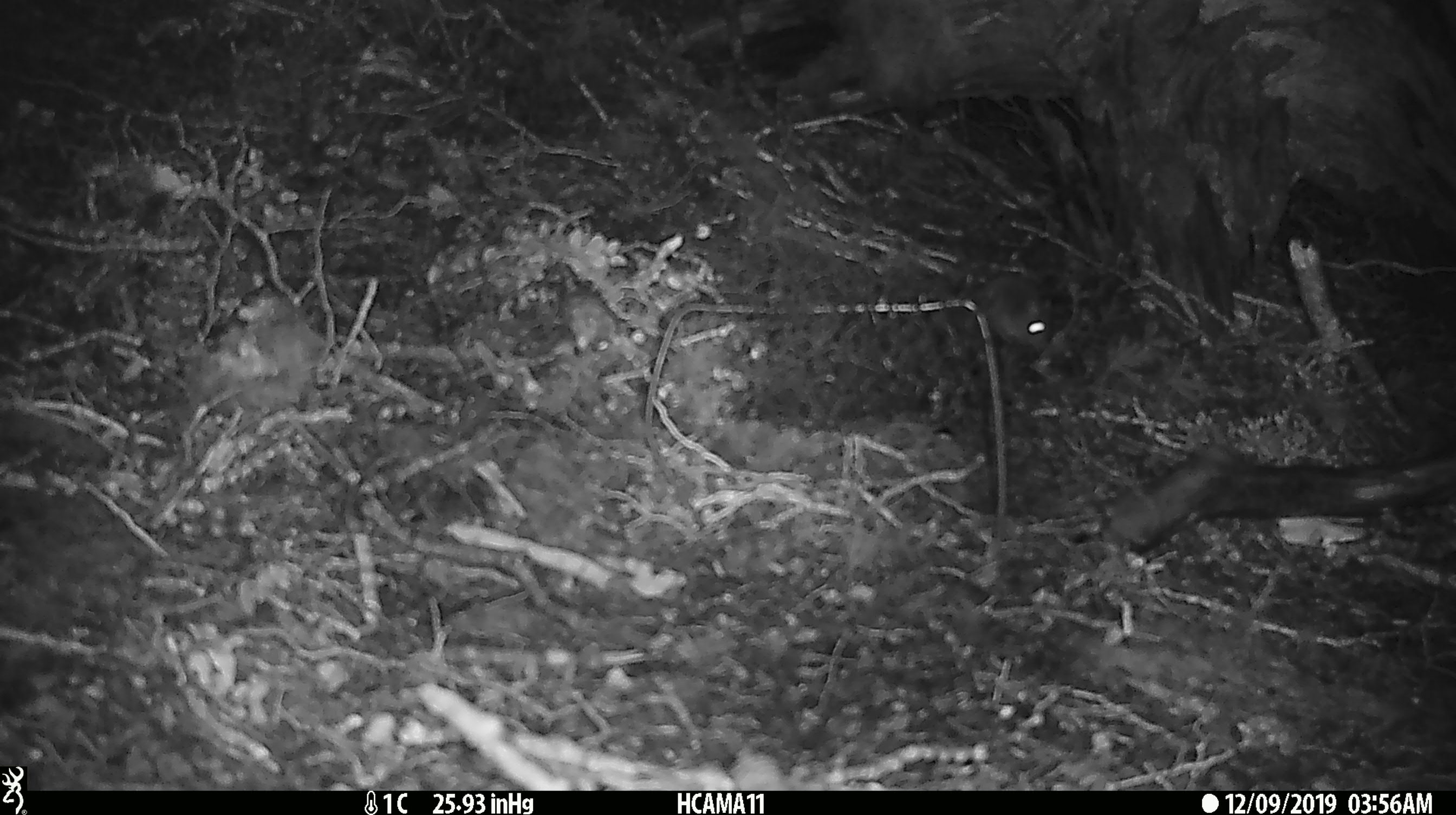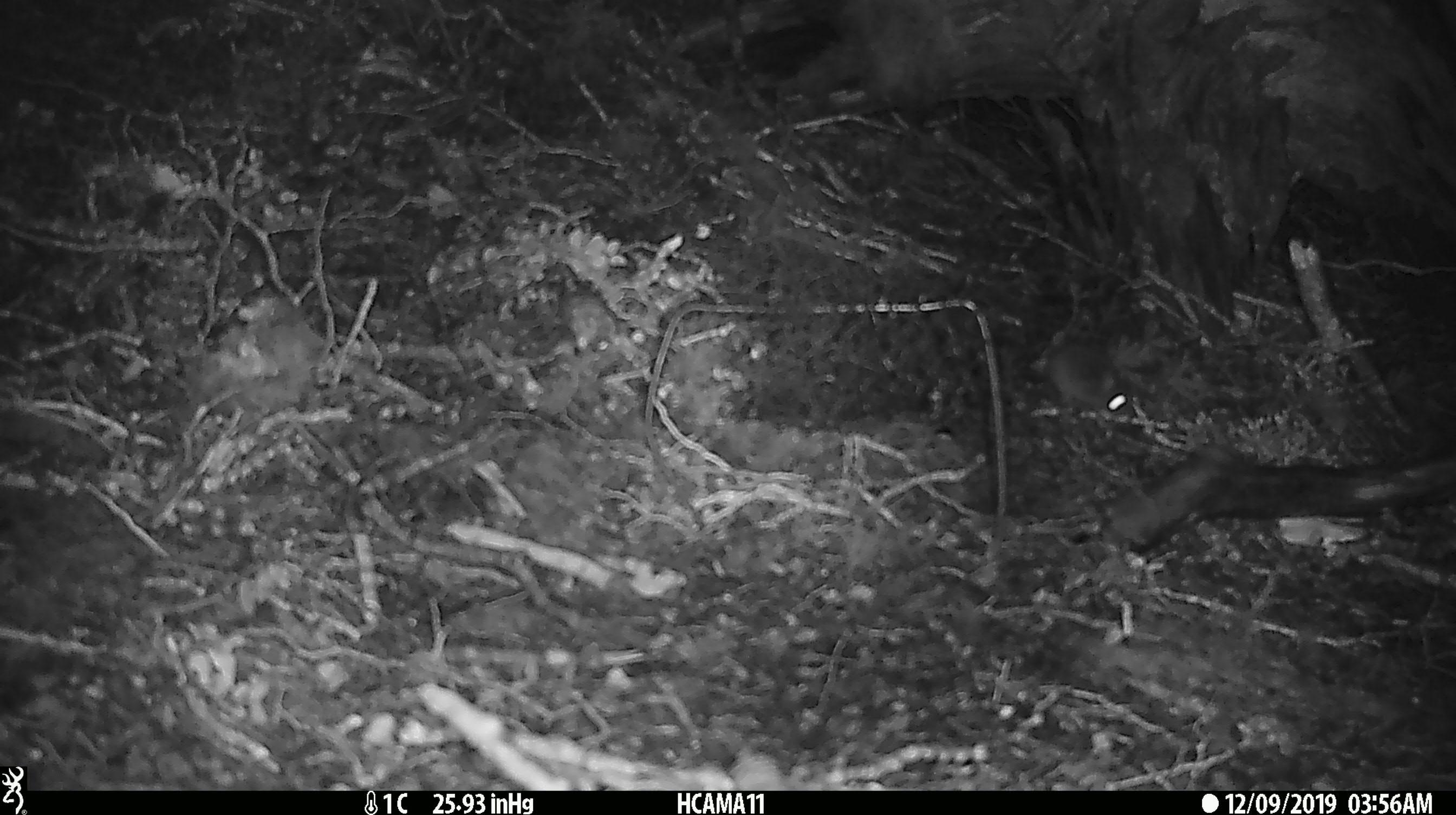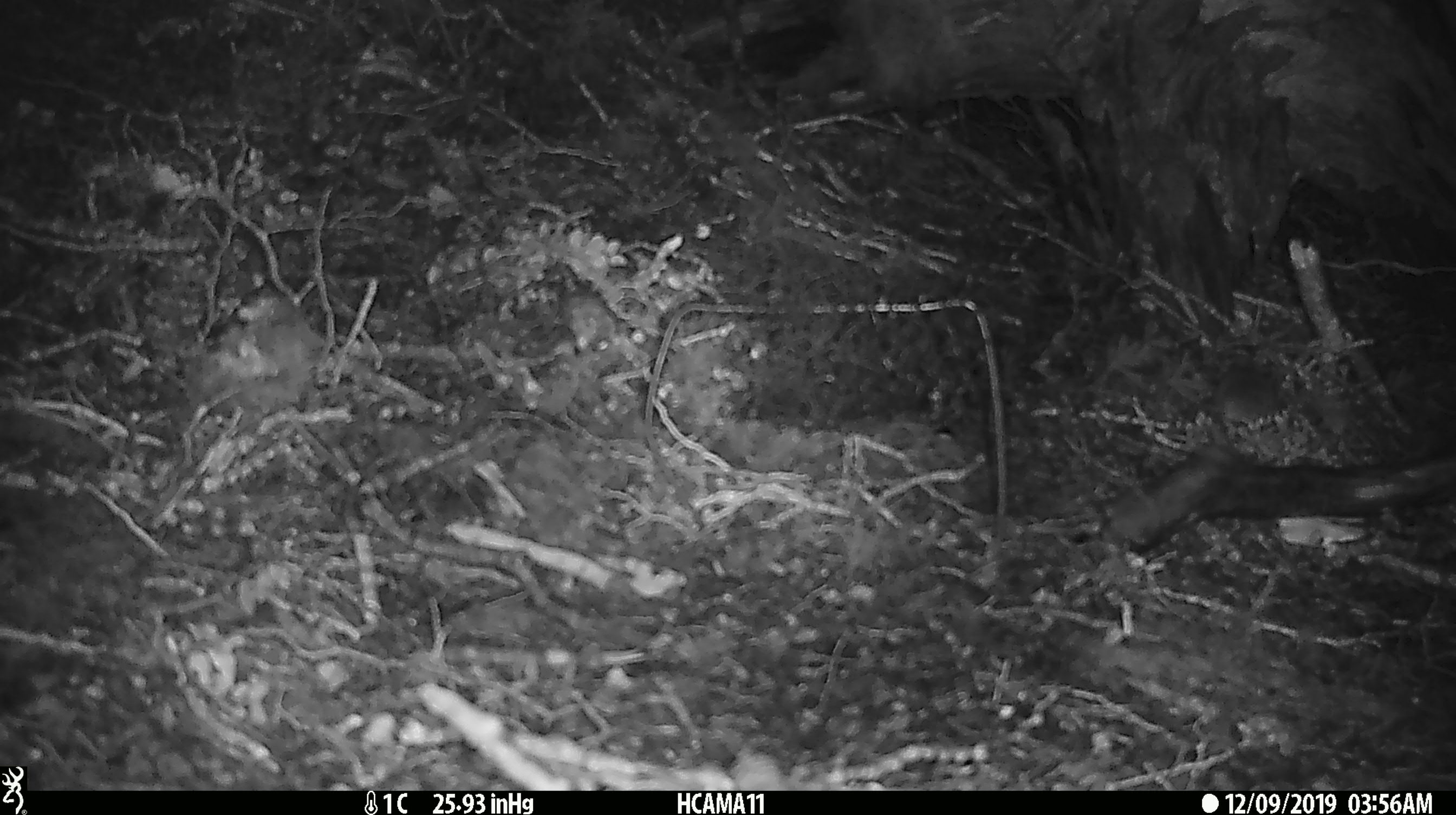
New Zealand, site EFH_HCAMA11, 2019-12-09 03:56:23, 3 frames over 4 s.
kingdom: Animalia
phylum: Chordata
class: Mammalia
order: Rodentia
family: Muridae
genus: Mus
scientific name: Mus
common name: mouse